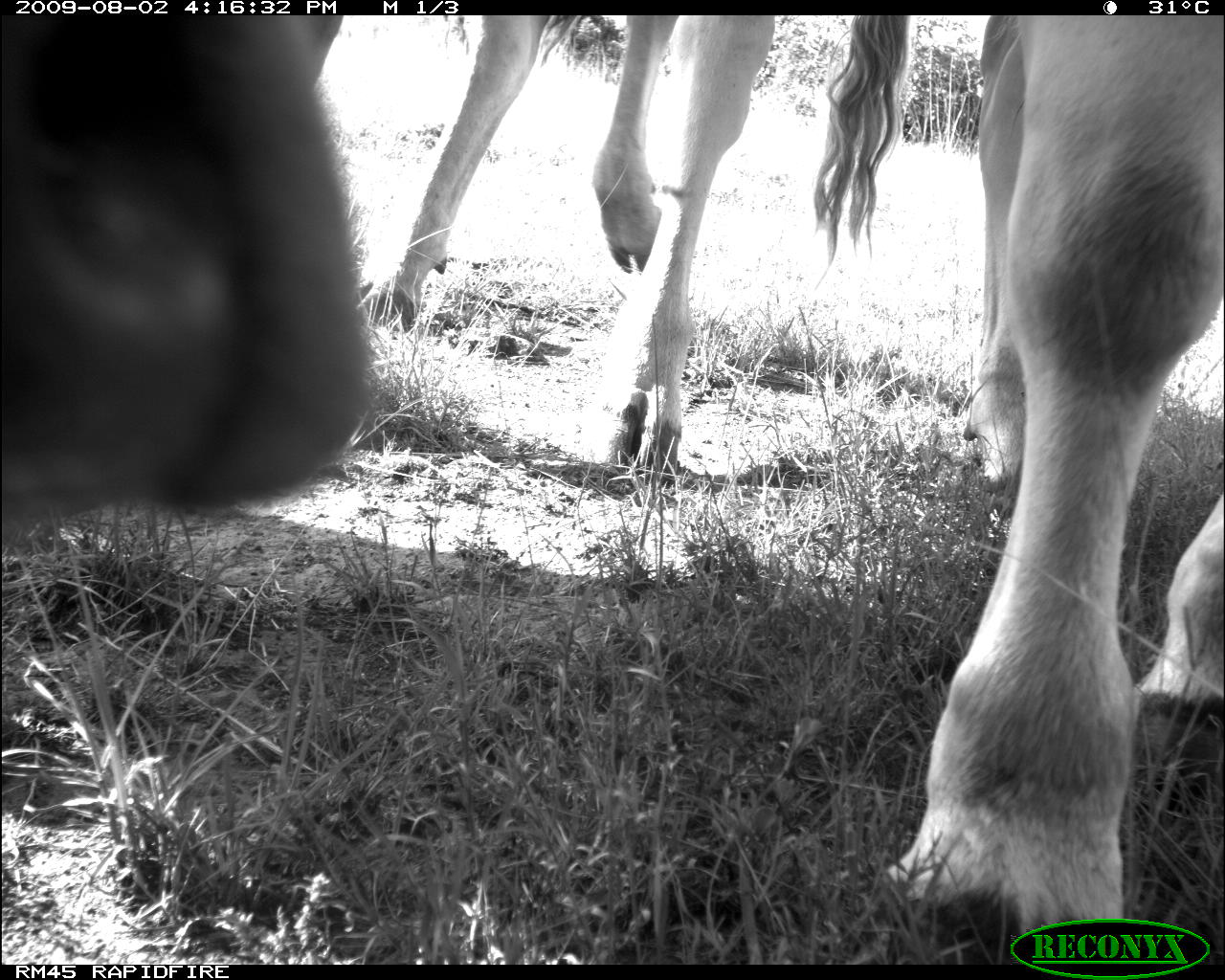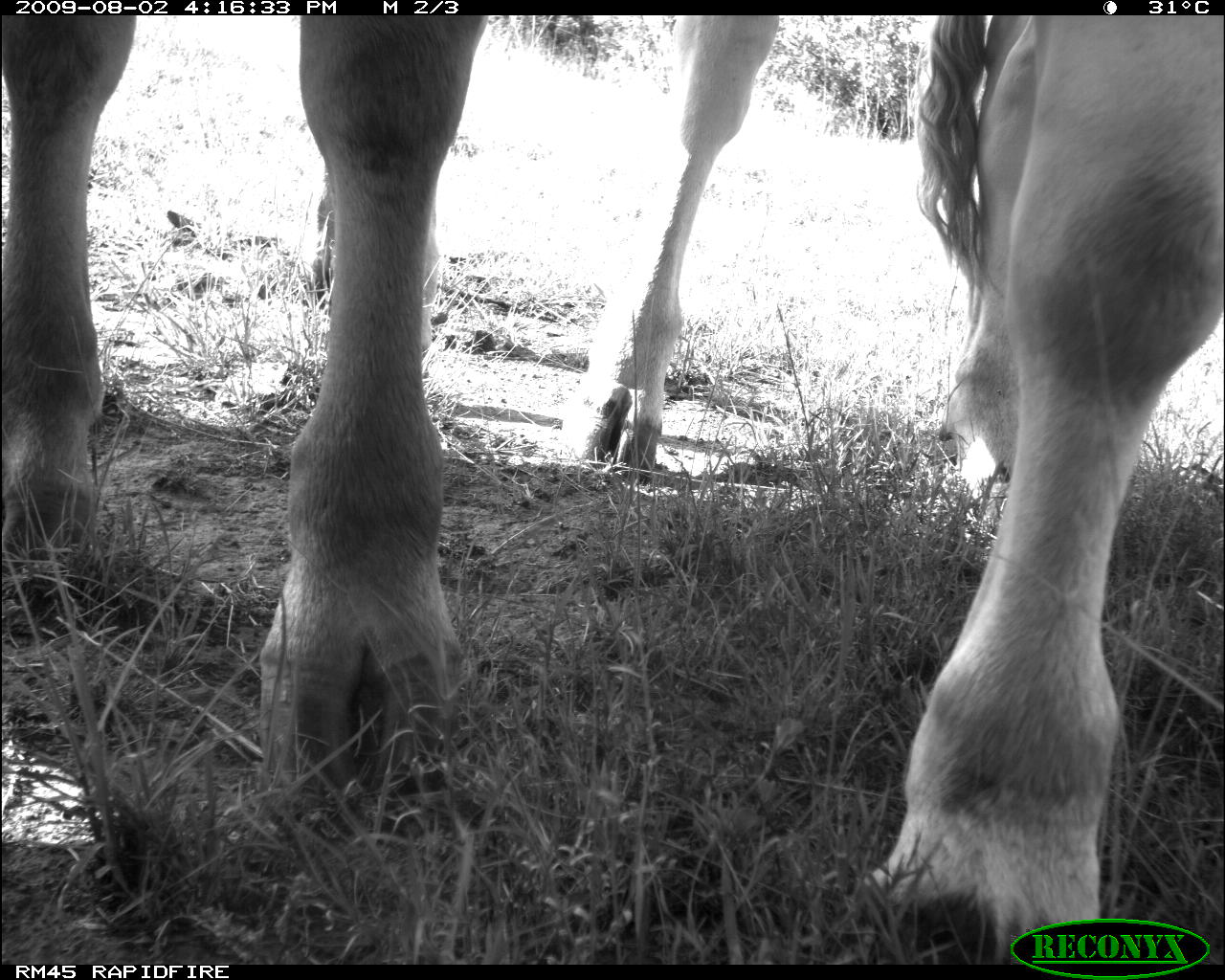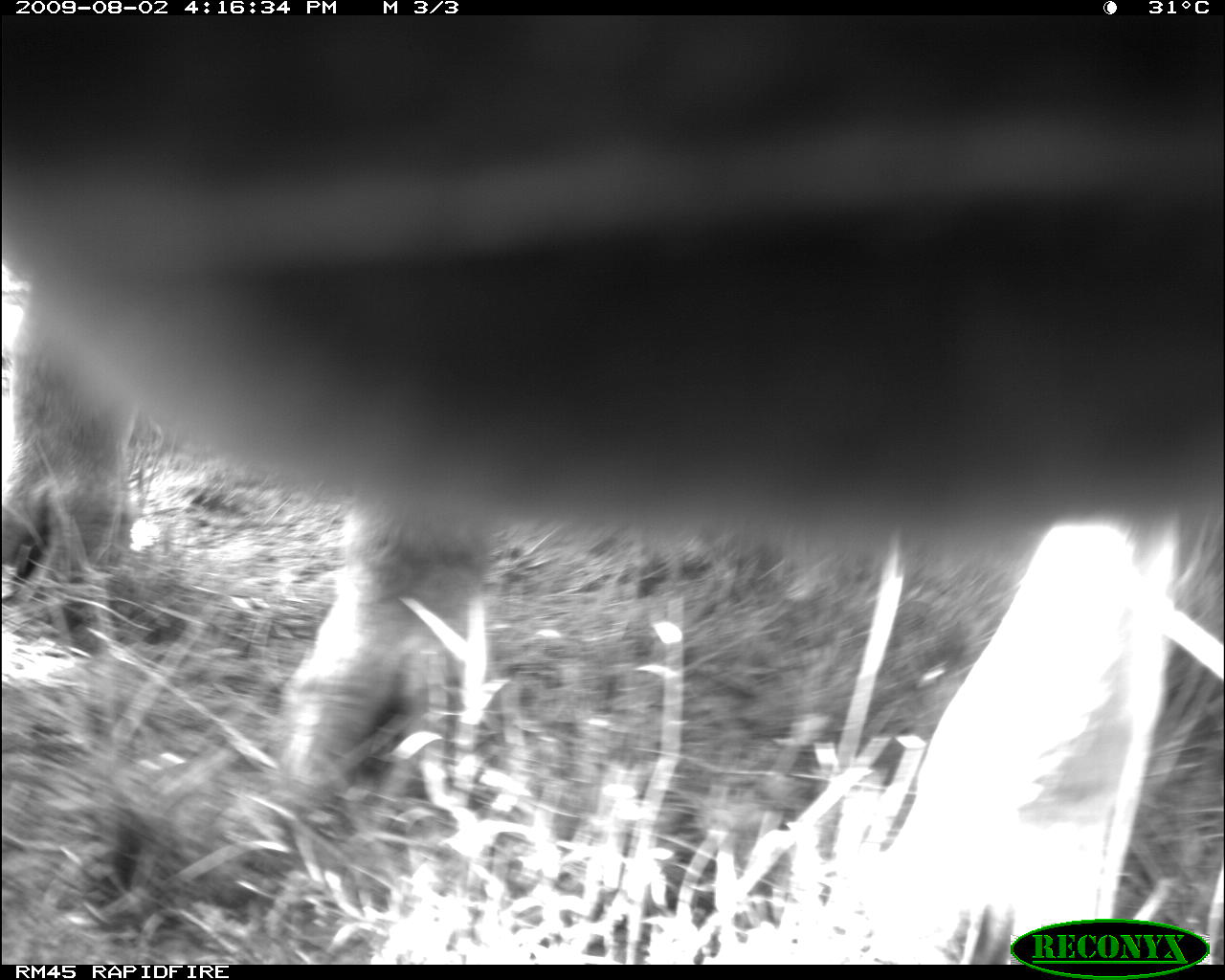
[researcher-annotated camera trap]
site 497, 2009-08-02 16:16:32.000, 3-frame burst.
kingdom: Animalia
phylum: Chordata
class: Mammalia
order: Artiodactyla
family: Bovidae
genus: Tragelaphus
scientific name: Tragelaphus oryx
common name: eland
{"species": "Tragelaphus oryx (eland)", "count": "2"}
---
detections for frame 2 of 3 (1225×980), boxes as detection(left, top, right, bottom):
tragelaphus oryx: detection(587, 15, 1225, 964); detection(1, 15, 483, 799)